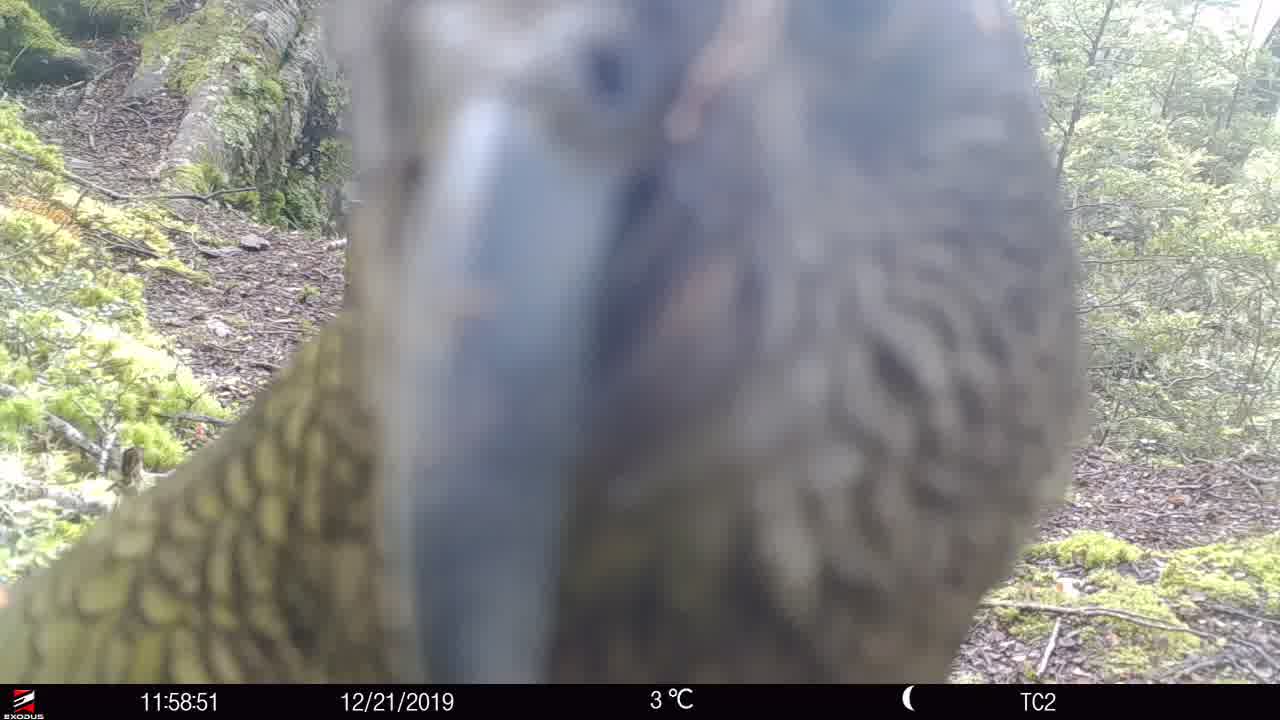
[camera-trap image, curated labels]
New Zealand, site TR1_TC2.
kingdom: Animalia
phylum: Chordata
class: Aves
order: Psittaciformes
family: Strigopidae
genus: Nestor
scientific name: Nestor notabilis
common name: kea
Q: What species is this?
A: Kea (Nestor notabilis).